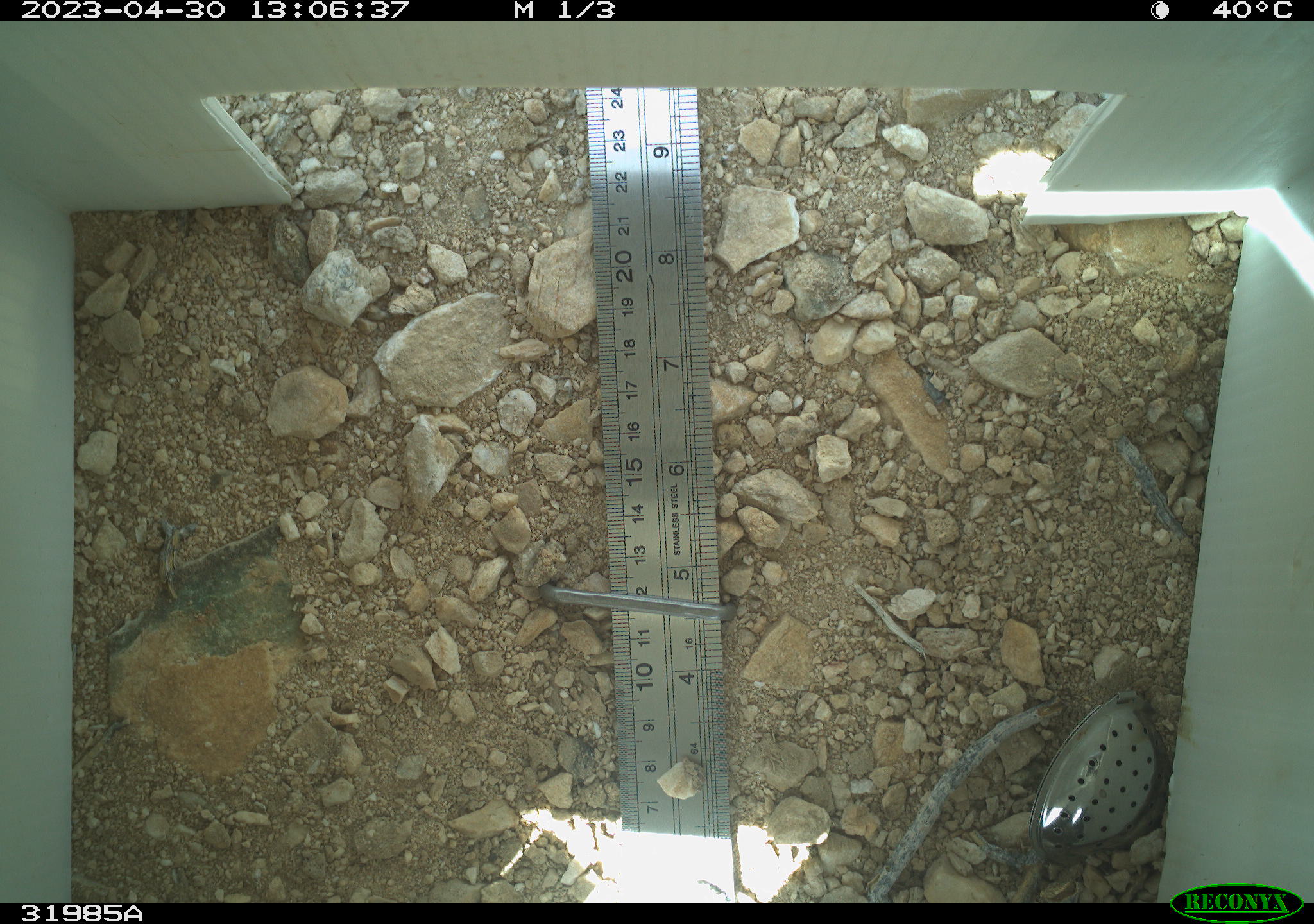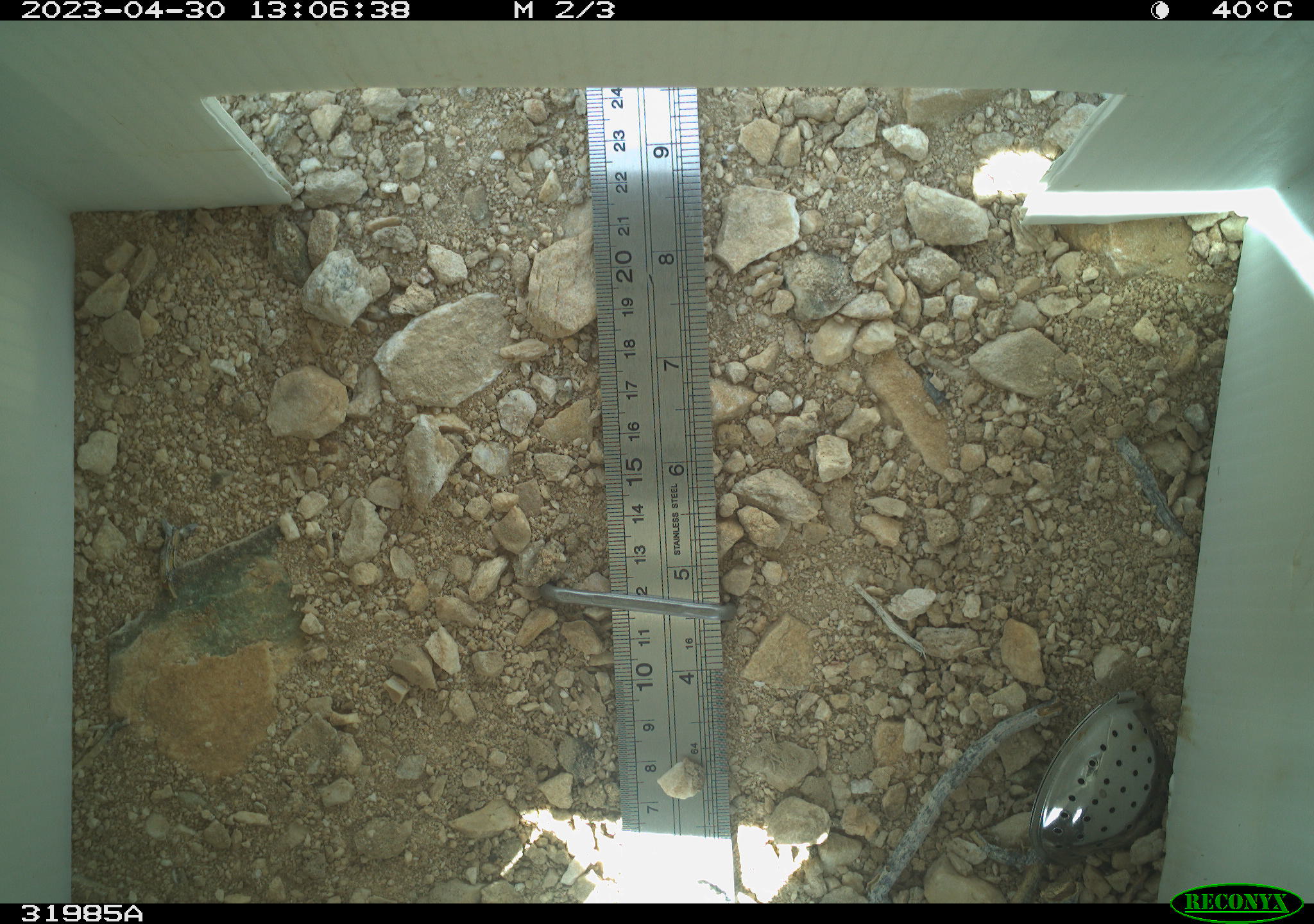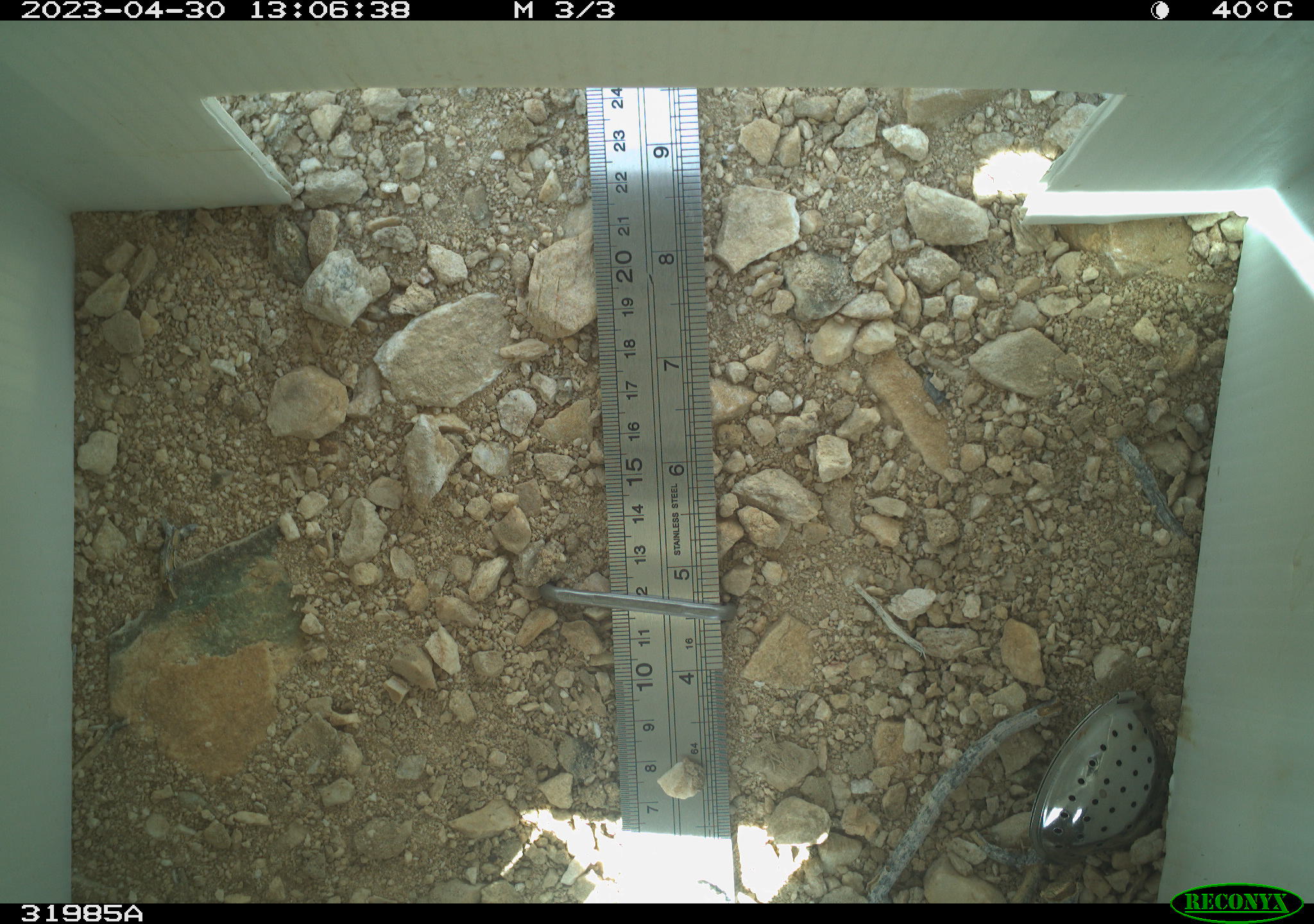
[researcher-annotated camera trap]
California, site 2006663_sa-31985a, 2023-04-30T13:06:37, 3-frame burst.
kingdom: Animalia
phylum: Chordata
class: Reptilia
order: Squamata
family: Teiidae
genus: Aspidoscelis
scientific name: Aspidoscelis tigris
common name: western whiptail